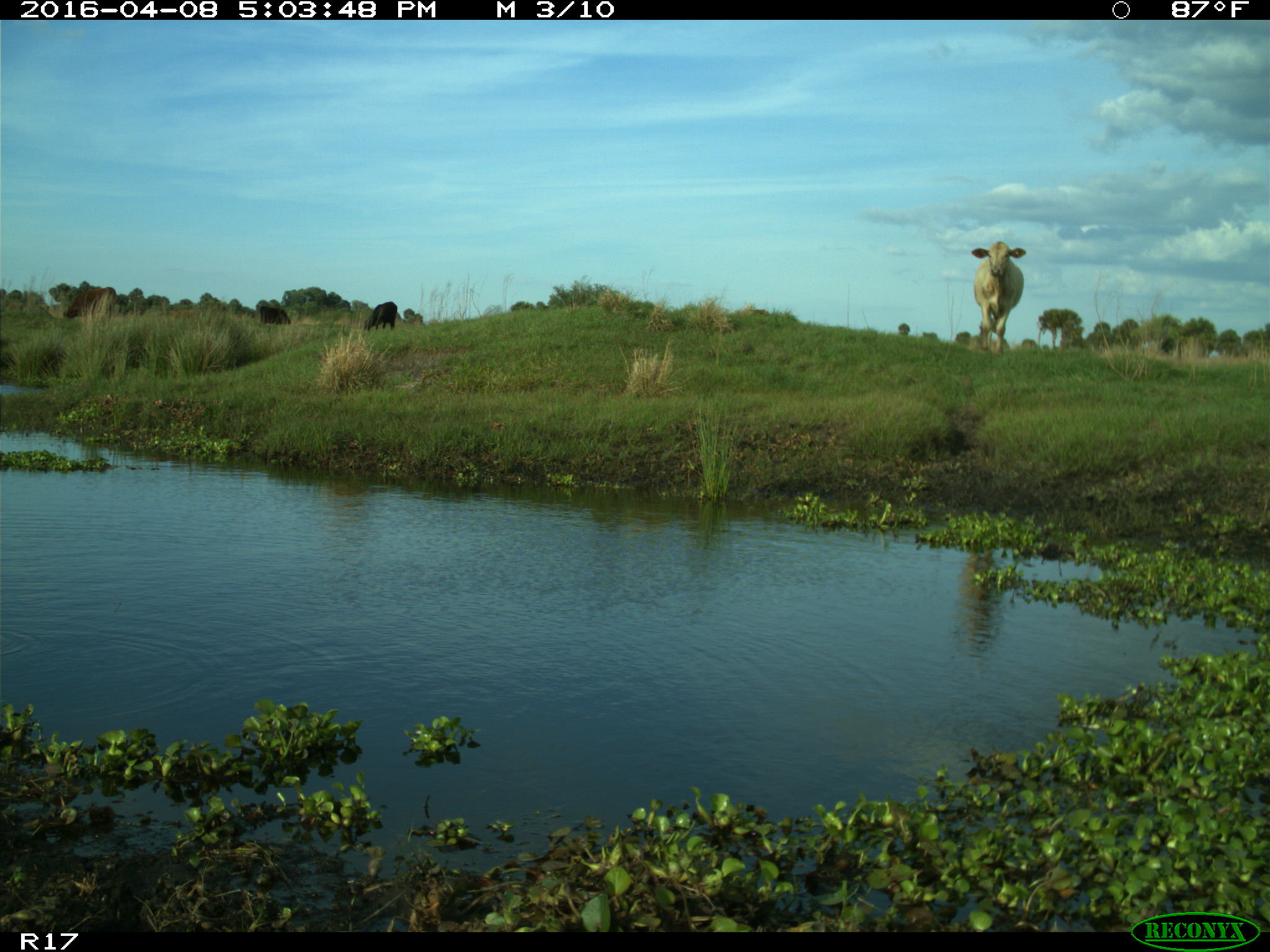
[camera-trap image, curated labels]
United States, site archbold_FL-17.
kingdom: Animalia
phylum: Chordata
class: Mammalia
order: Artiodactyla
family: Bovidae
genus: Bos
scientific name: Bos taurus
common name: domestic cow